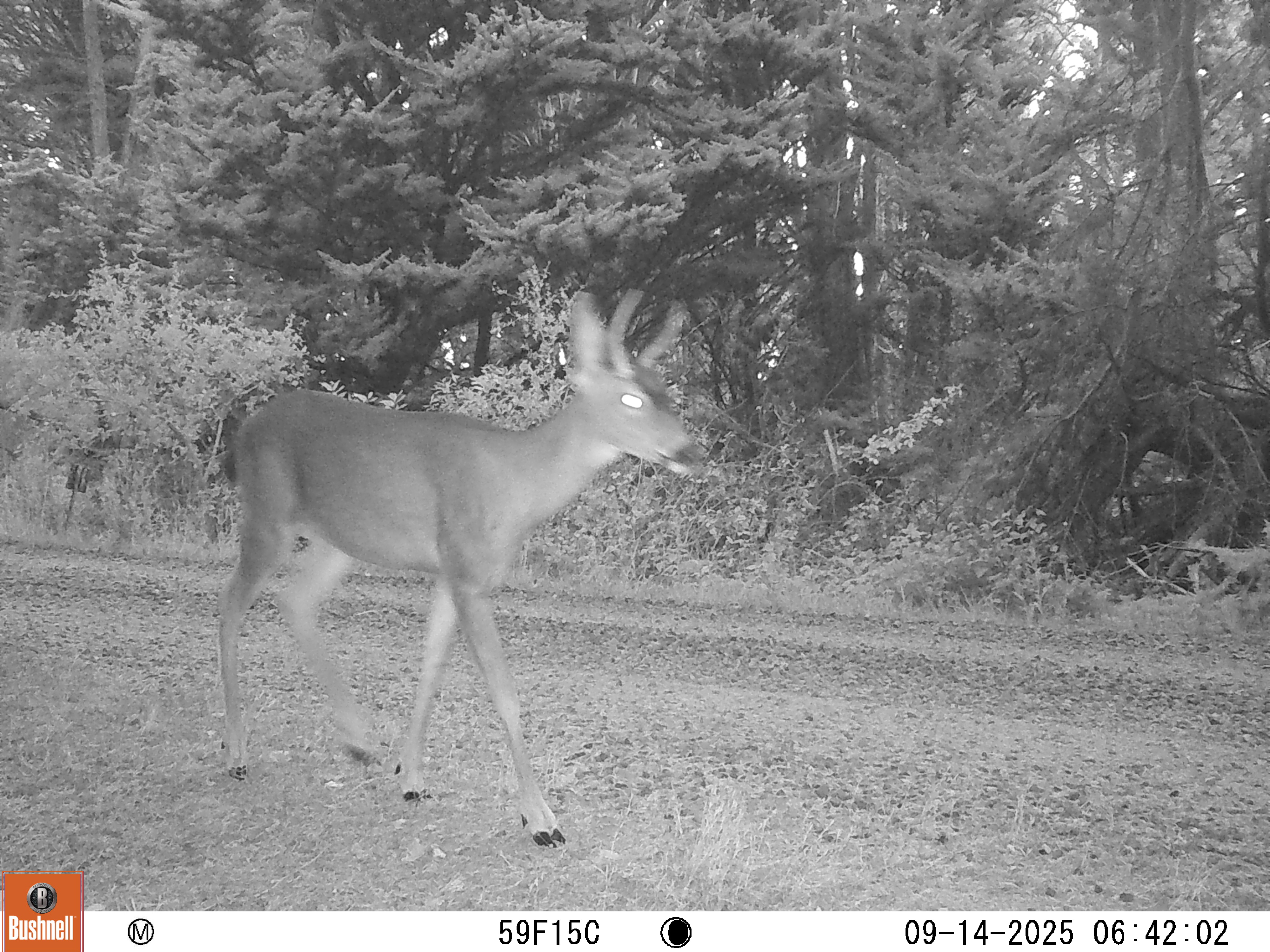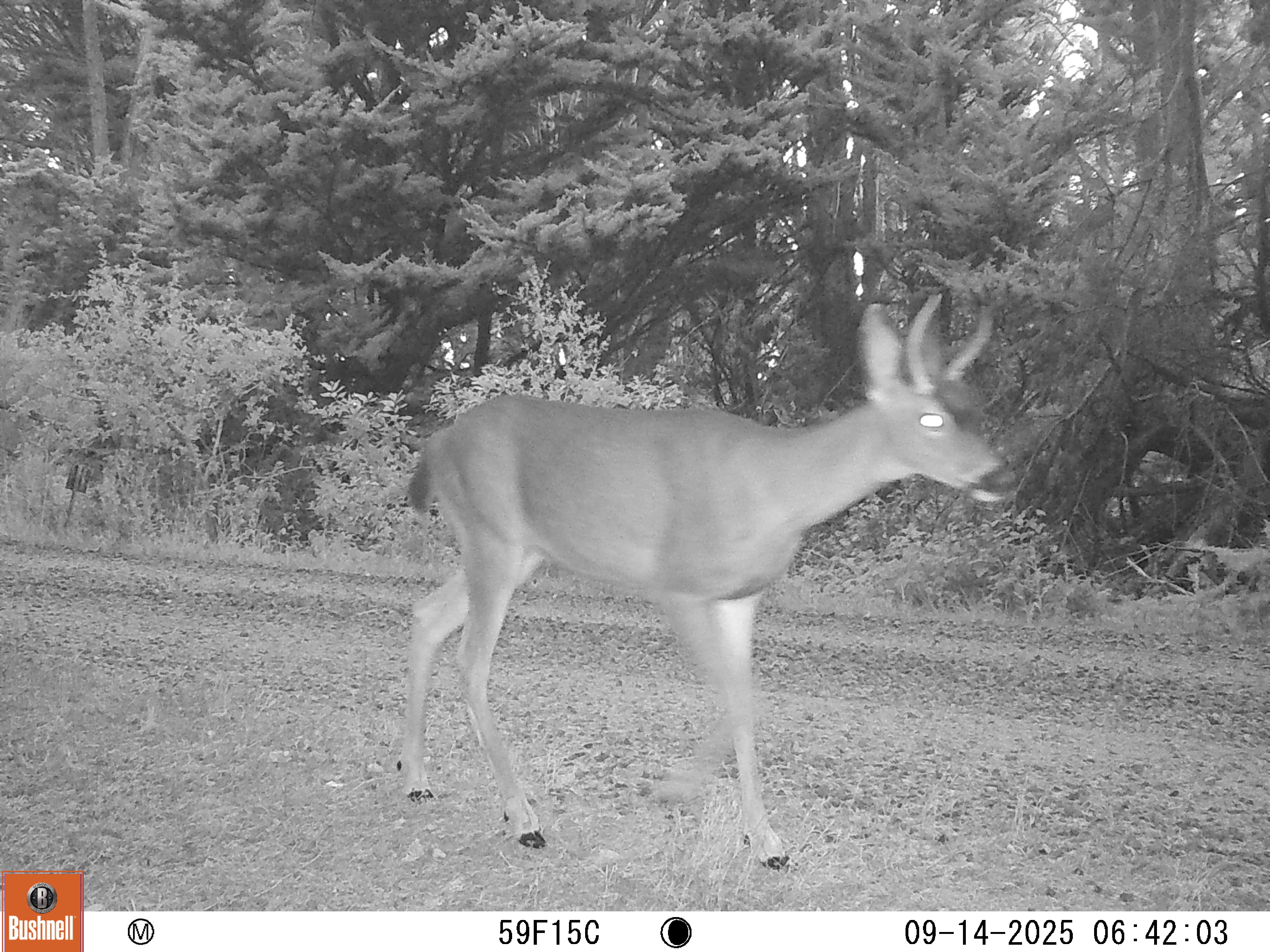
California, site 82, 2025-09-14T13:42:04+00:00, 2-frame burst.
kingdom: Animalia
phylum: Chordata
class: Mammalia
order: Artiodactyla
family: Cervidae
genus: Odocoileus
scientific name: Odocoileus hemionus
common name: mule deer